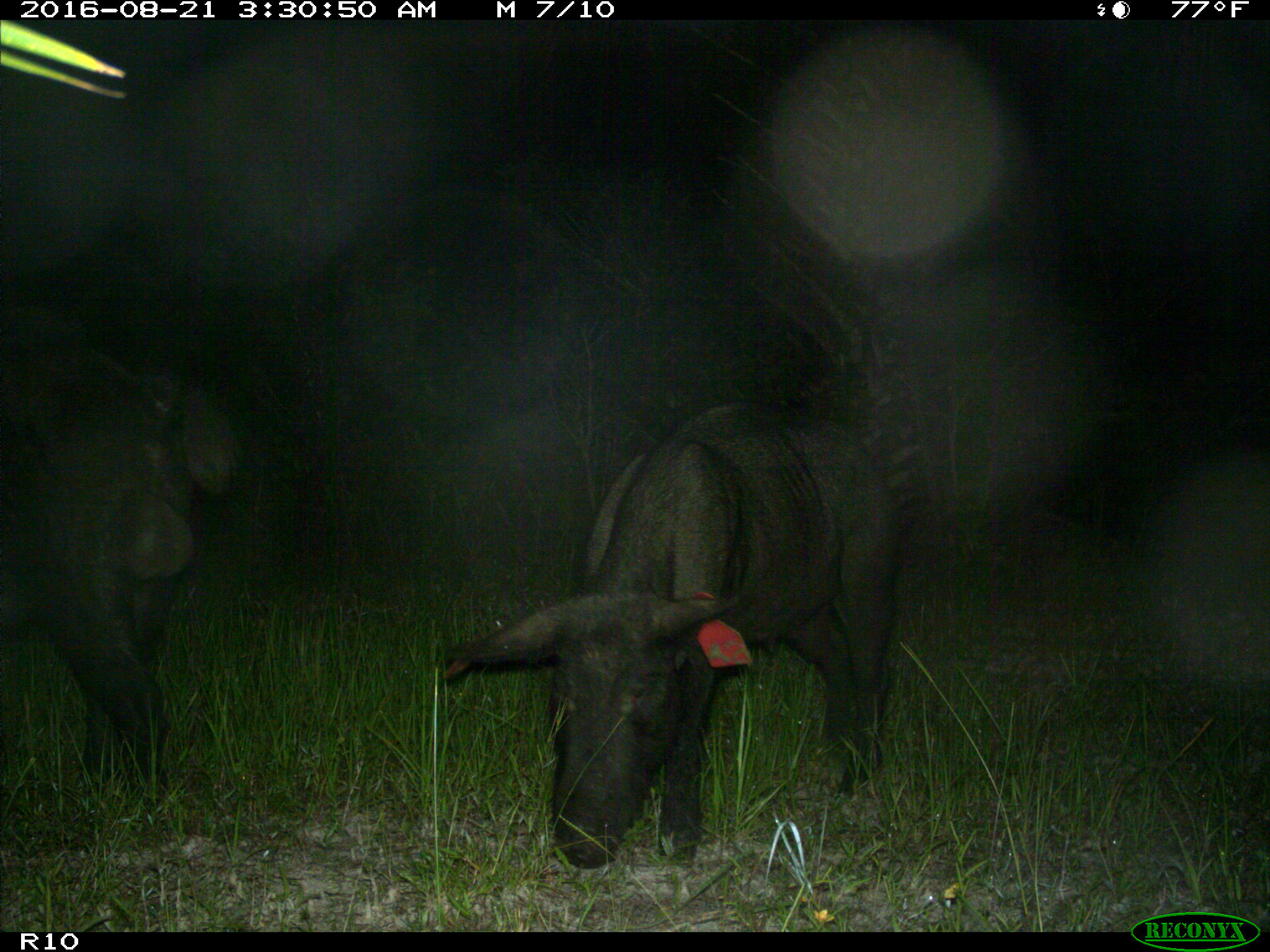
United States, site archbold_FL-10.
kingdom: Animalia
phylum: Chordata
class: Mammalia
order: Artiodactyla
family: Suidae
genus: Sus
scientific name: Sus scrofa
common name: wild boar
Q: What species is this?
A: Sus scrofa (wild boar).